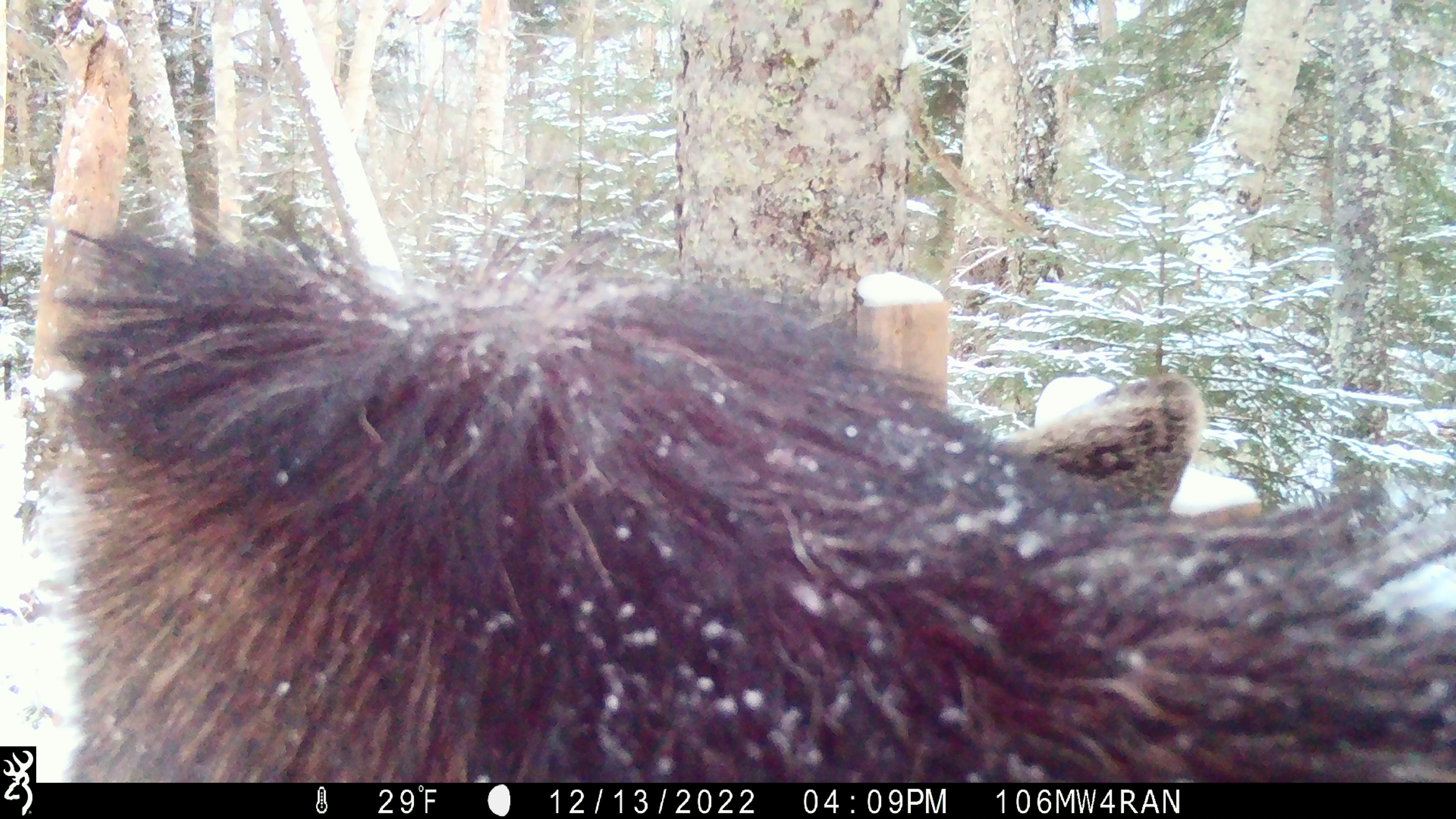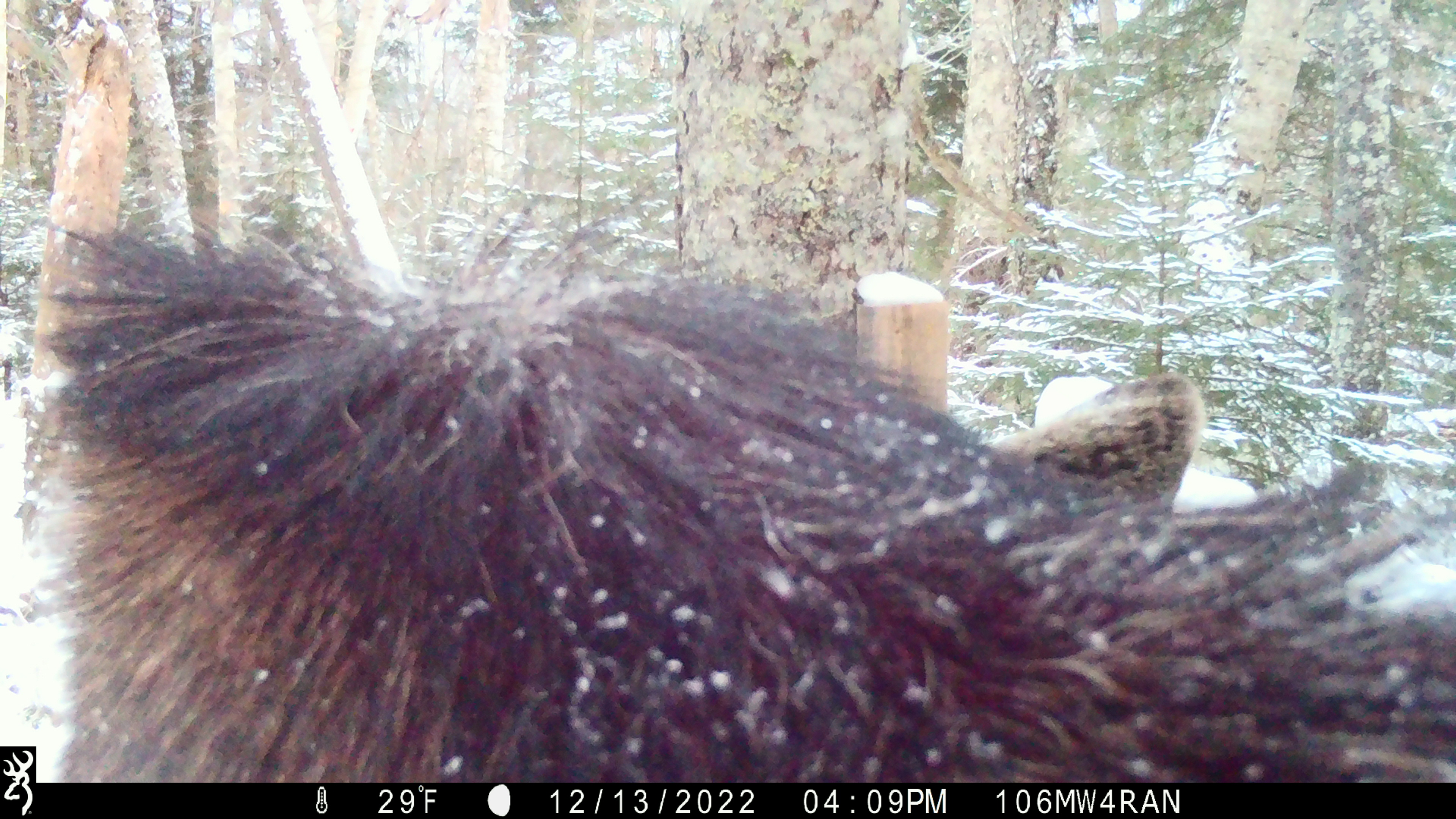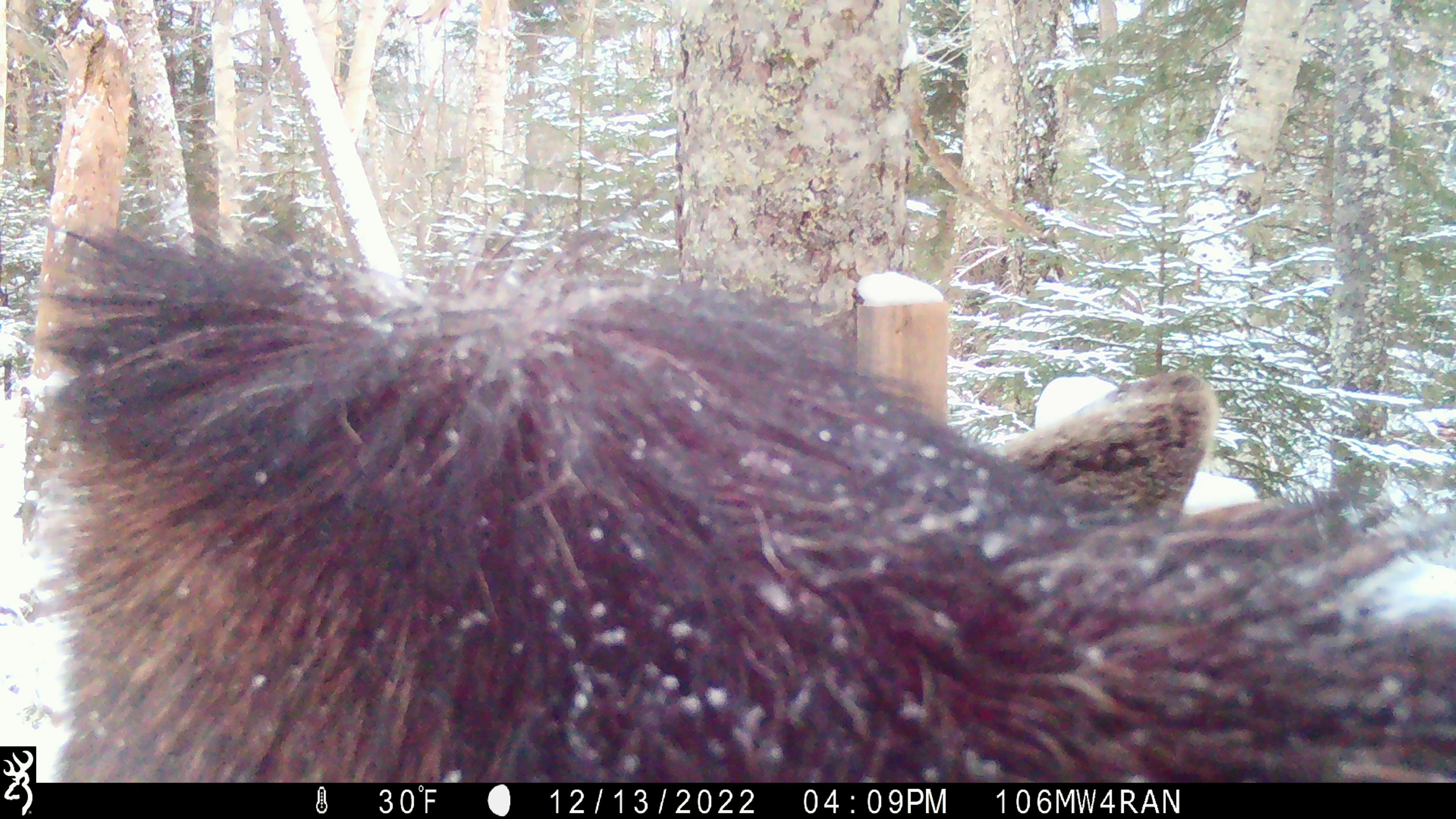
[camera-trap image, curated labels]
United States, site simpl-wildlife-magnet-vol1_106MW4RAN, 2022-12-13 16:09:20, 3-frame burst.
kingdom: Animalia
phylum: Chordata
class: Mammalia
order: Artiodactyla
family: Cervidae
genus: Alces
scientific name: Alces alces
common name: moose